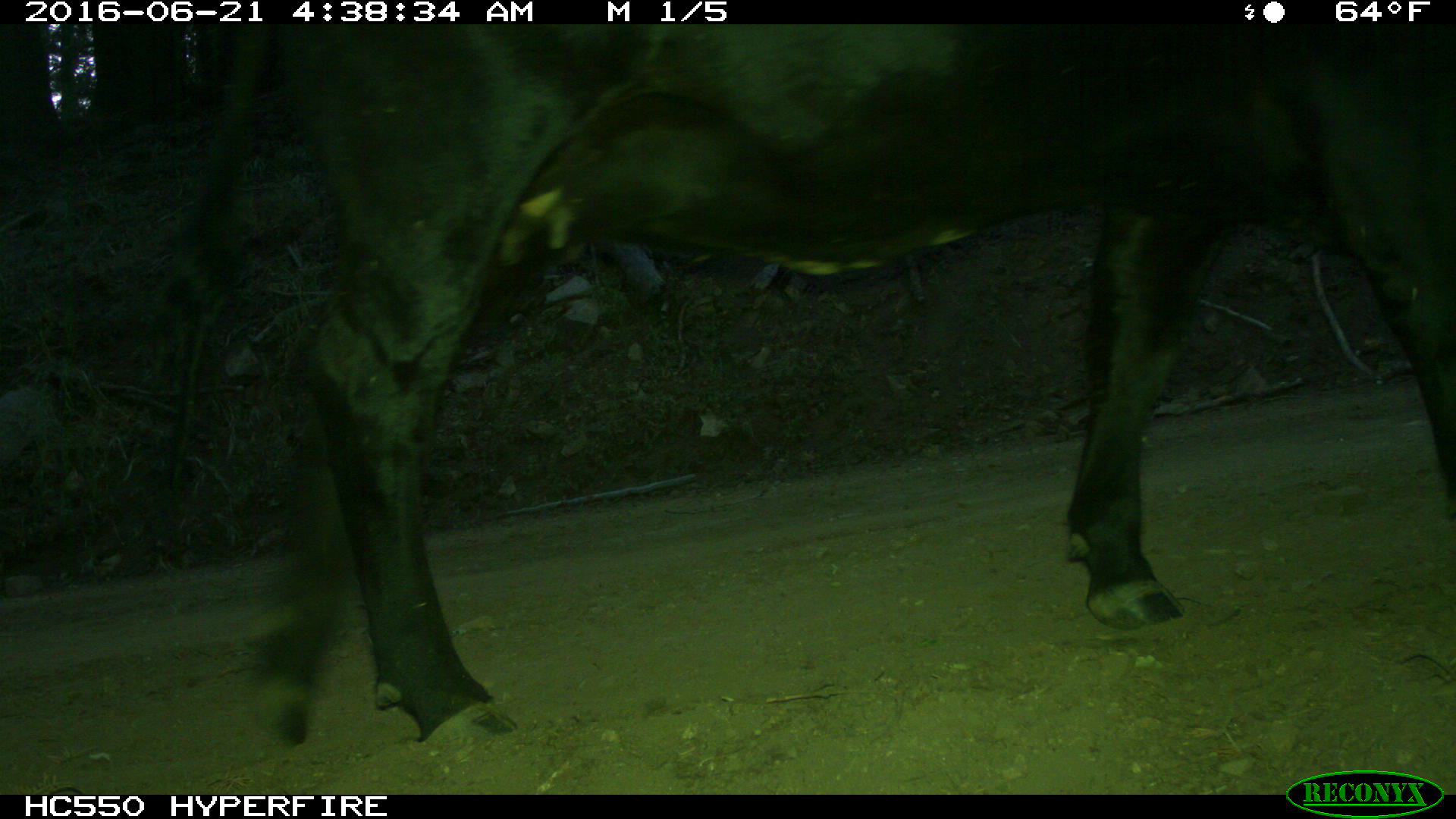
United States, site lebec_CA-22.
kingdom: Animalia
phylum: Chordata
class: Mammalia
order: Artiodactyla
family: Bovidae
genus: Bos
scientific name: Bos taurus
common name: domestic cow